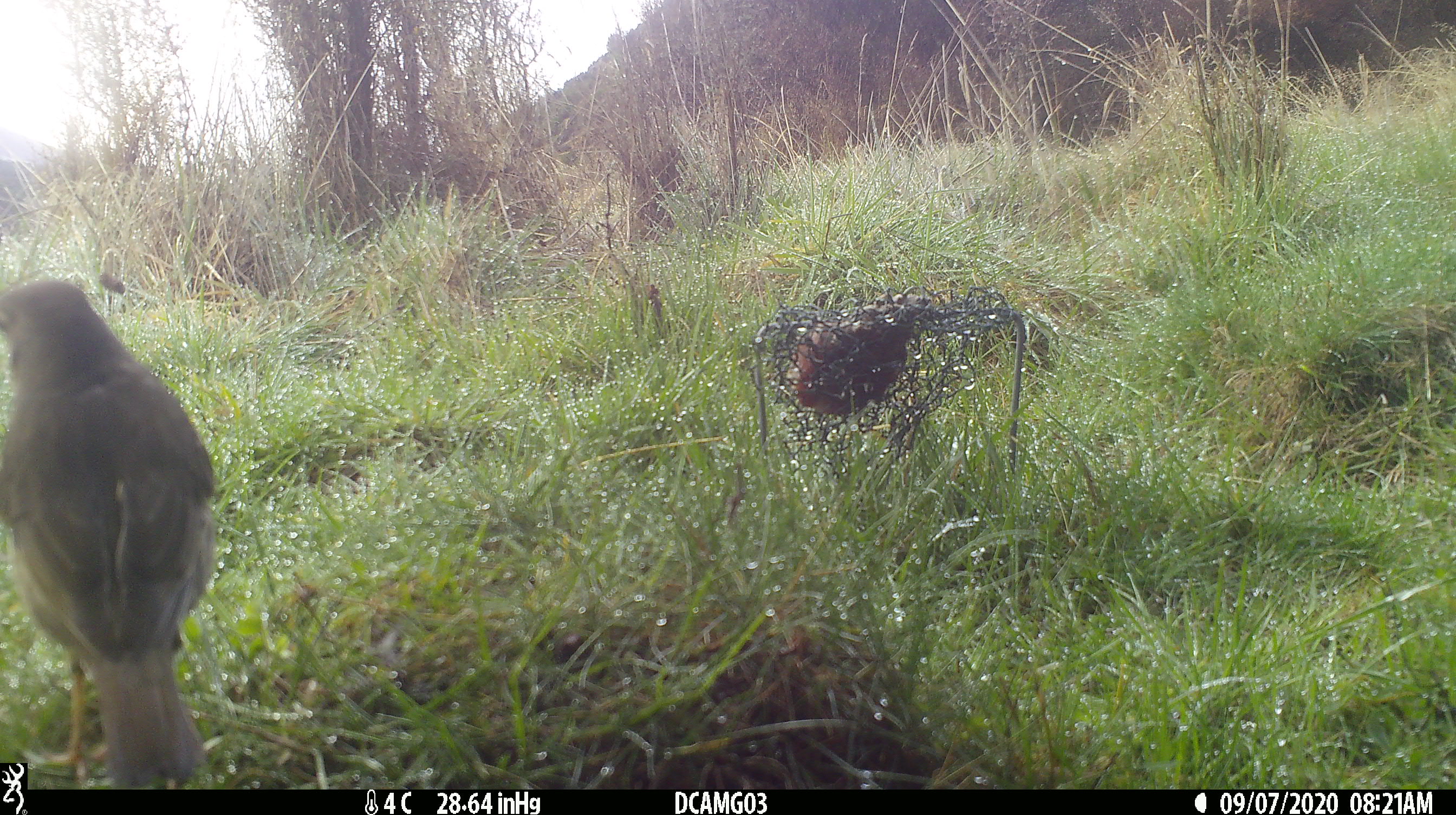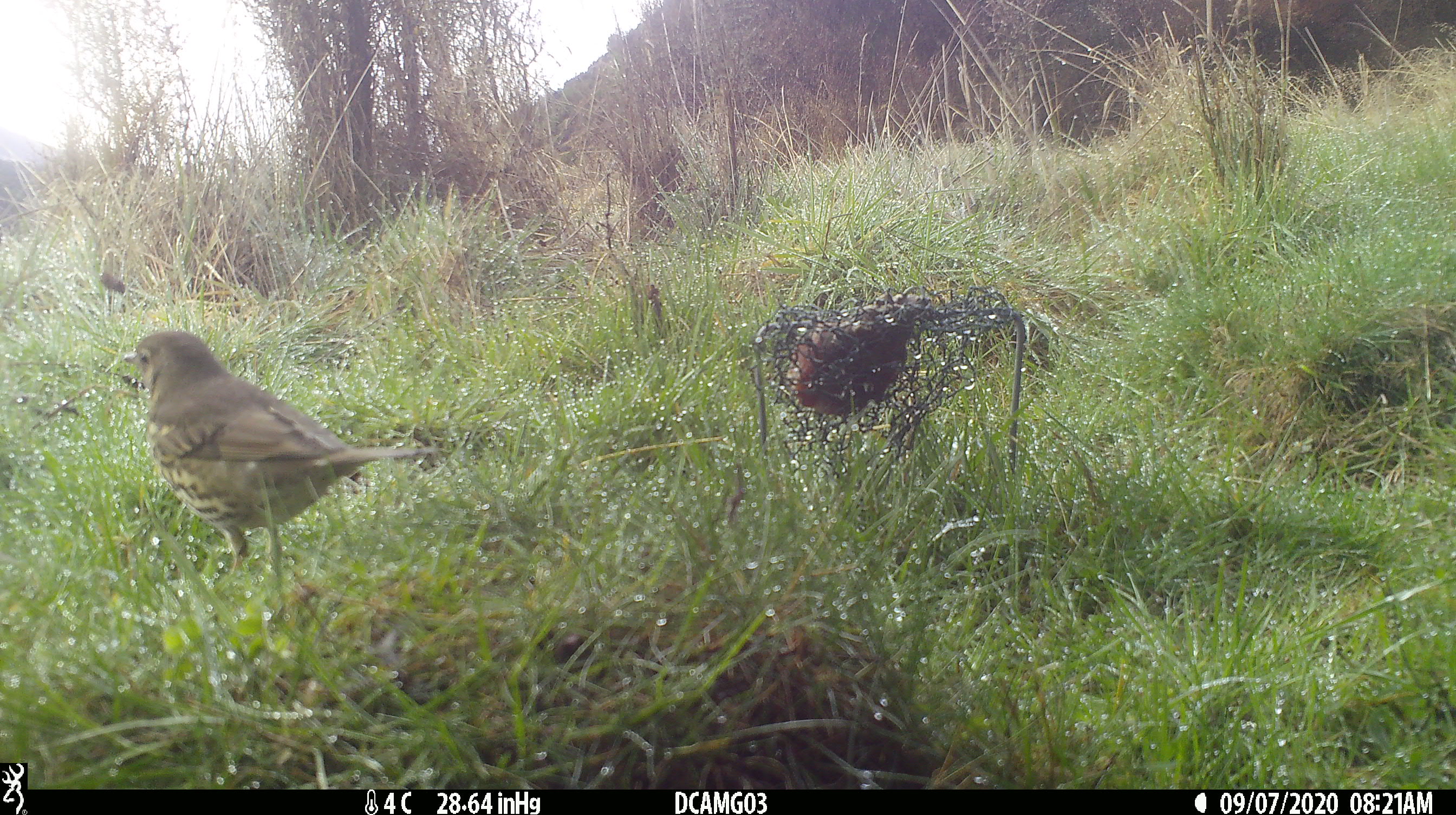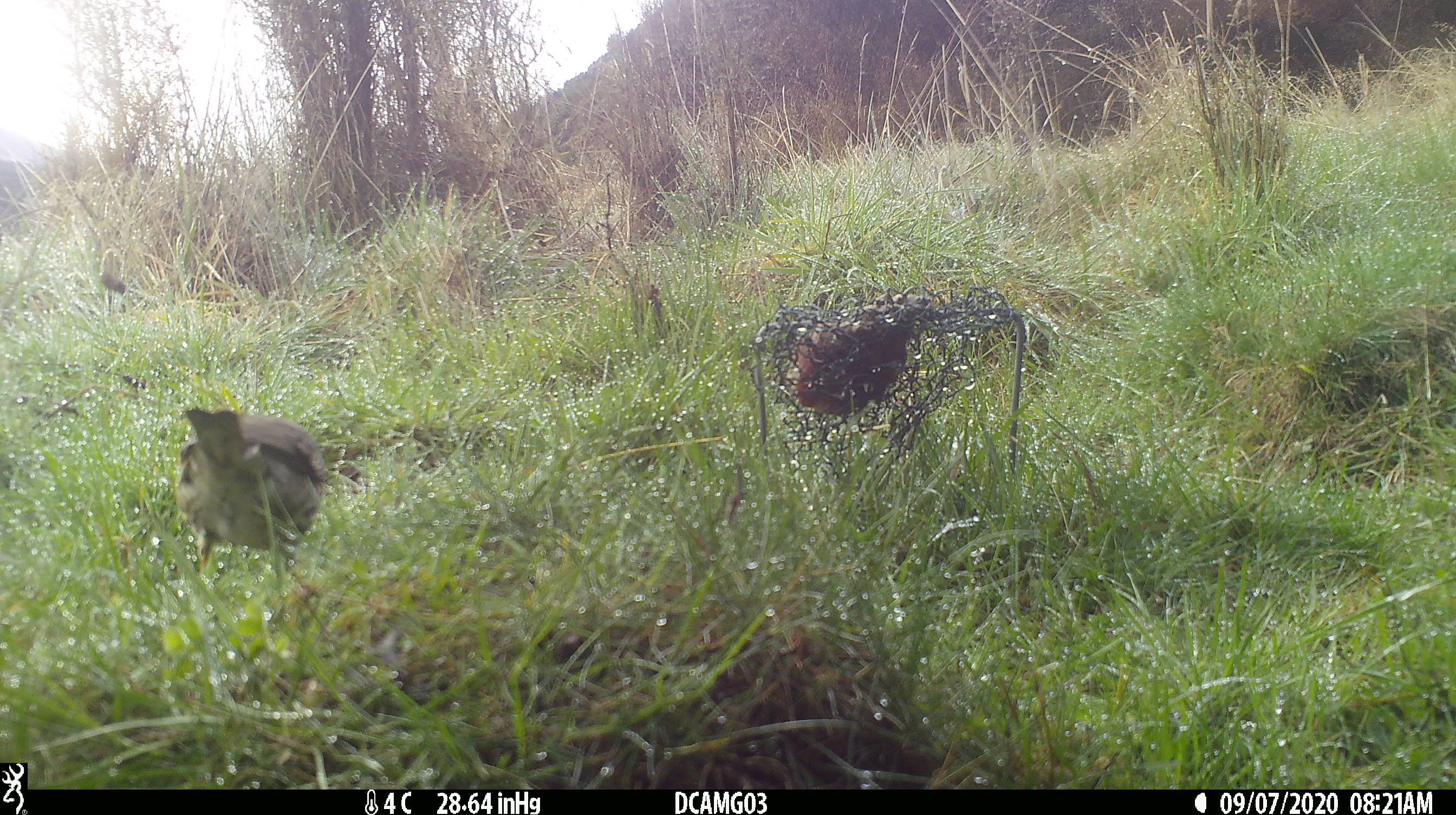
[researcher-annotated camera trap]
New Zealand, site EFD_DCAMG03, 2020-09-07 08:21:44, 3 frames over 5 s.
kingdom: Animalia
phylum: Chordata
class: Aves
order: Passeriformes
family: Turdidae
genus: Turdus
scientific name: Turdus philomelos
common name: song thrush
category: thrush